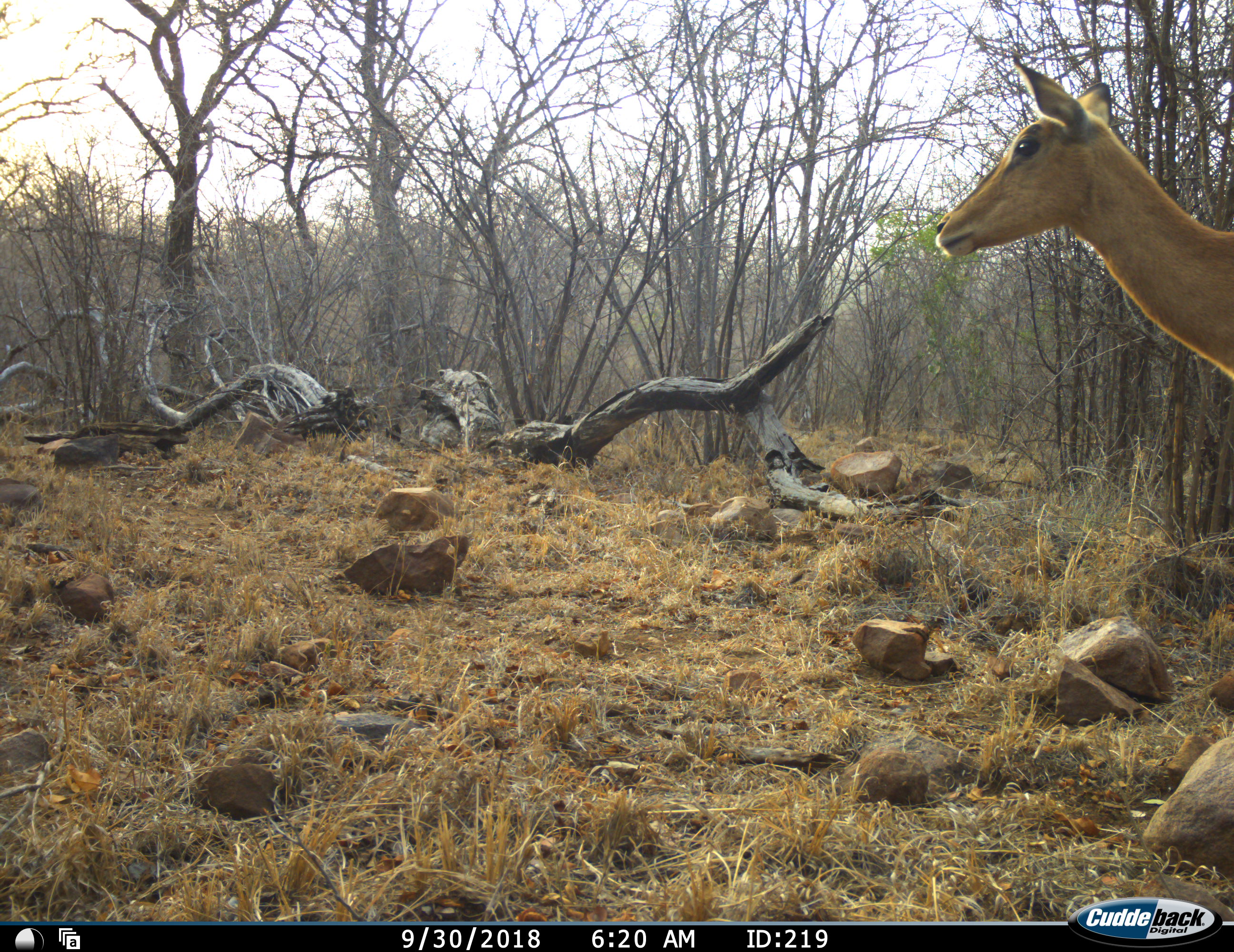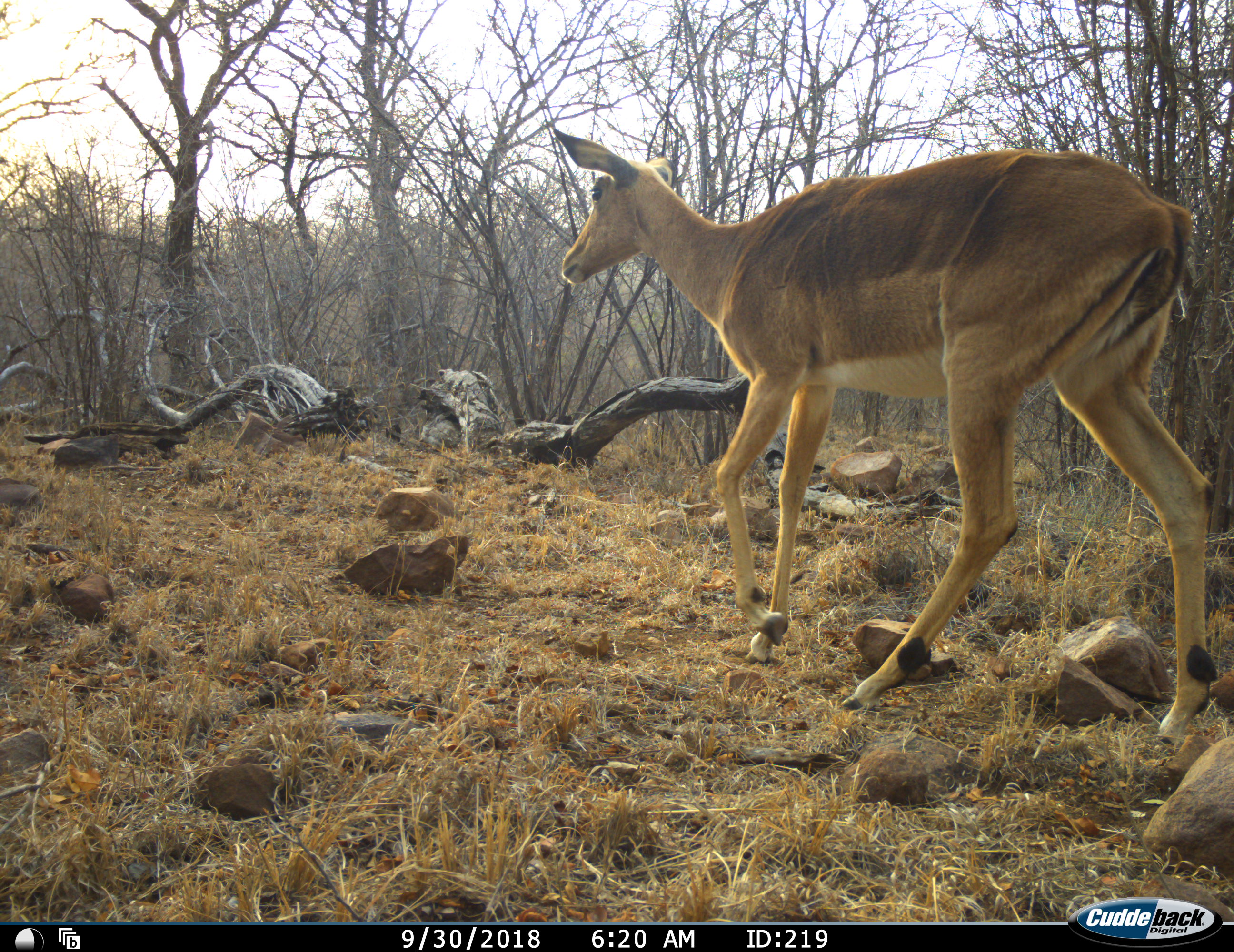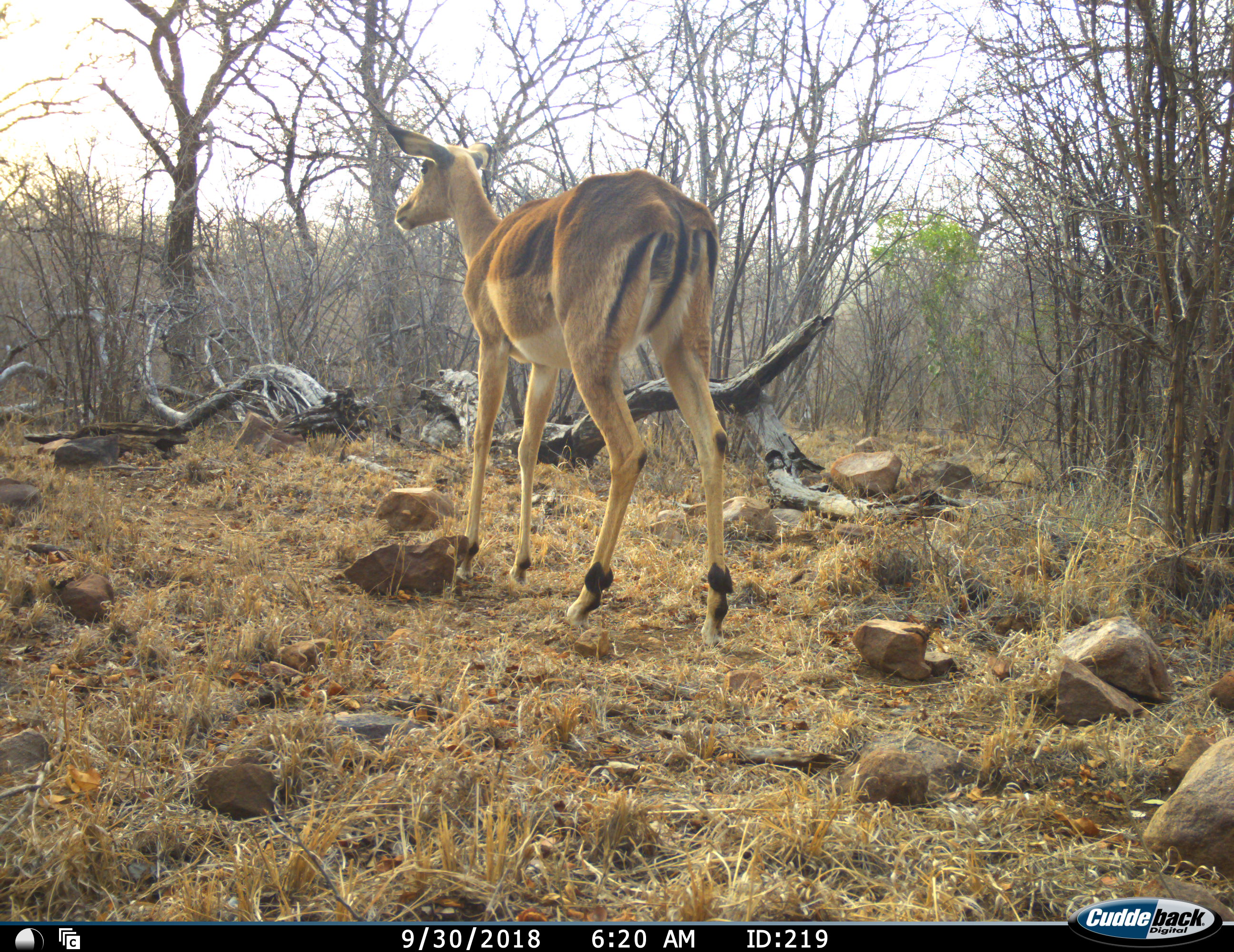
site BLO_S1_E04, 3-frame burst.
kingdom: Animalia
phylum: Chordata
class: Mammalia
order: Artiodactyla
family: Bovidae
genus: Aepyceros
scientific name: Aepyceros melampus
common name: impala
Impala (Aepyceros melampus), count 1. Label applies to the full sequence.